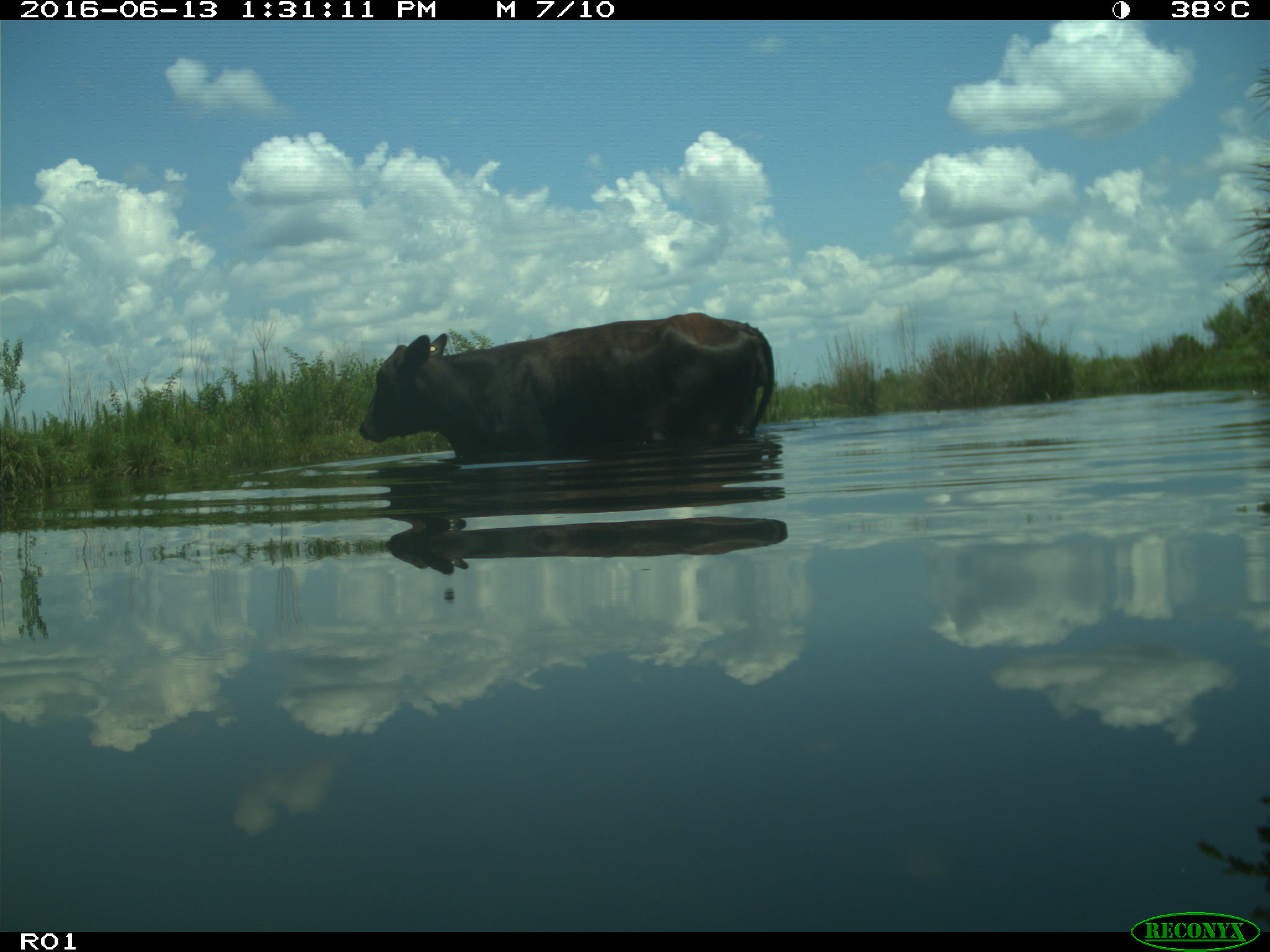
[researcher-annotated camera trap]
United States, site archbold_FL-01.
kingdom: Animalia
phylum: Chordata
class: Mammalia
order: Artiodactyla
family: Bovidae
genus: Bos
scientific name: Bos taurus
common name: domestic cow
Bos taurus (domestic cow).